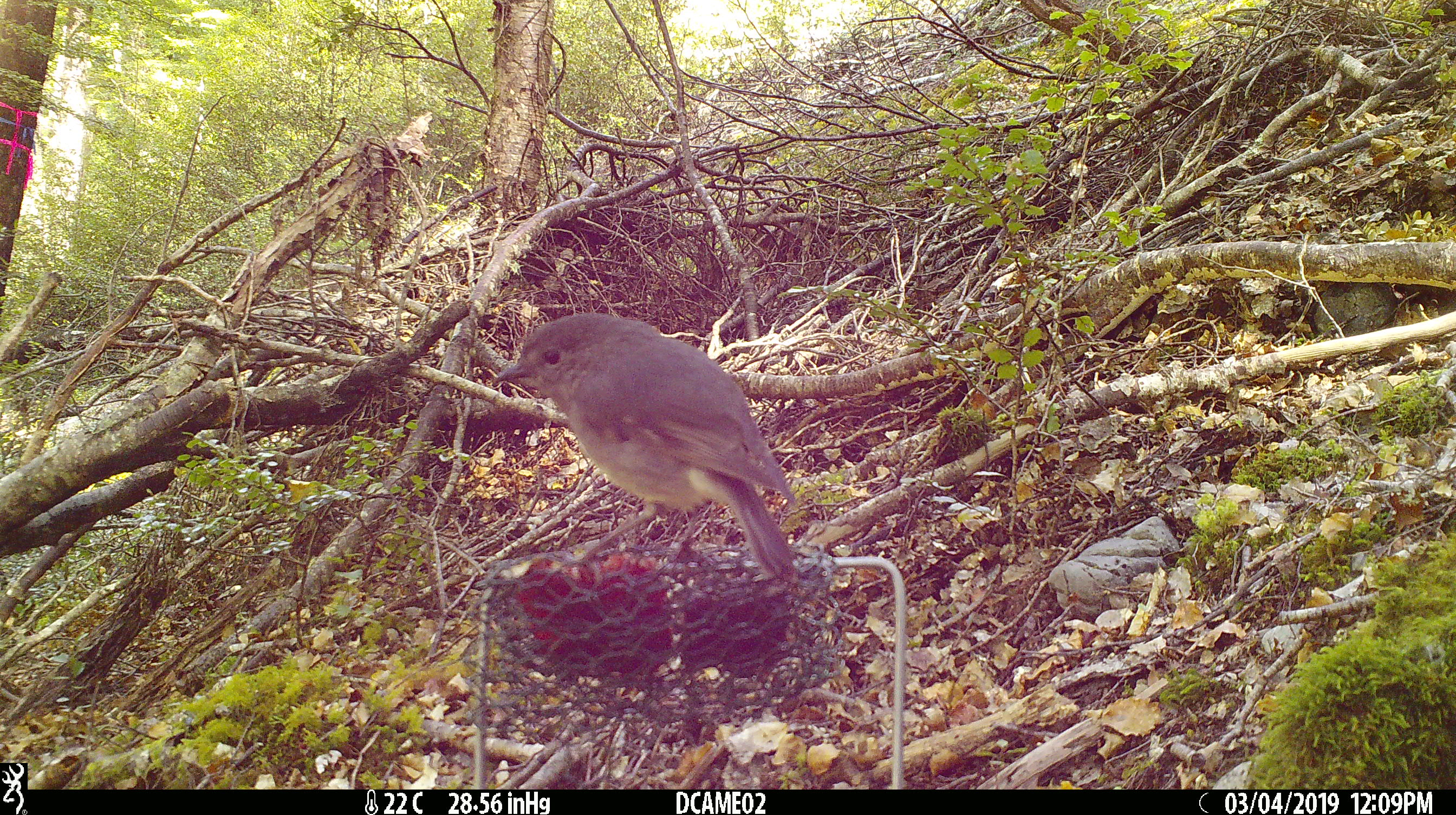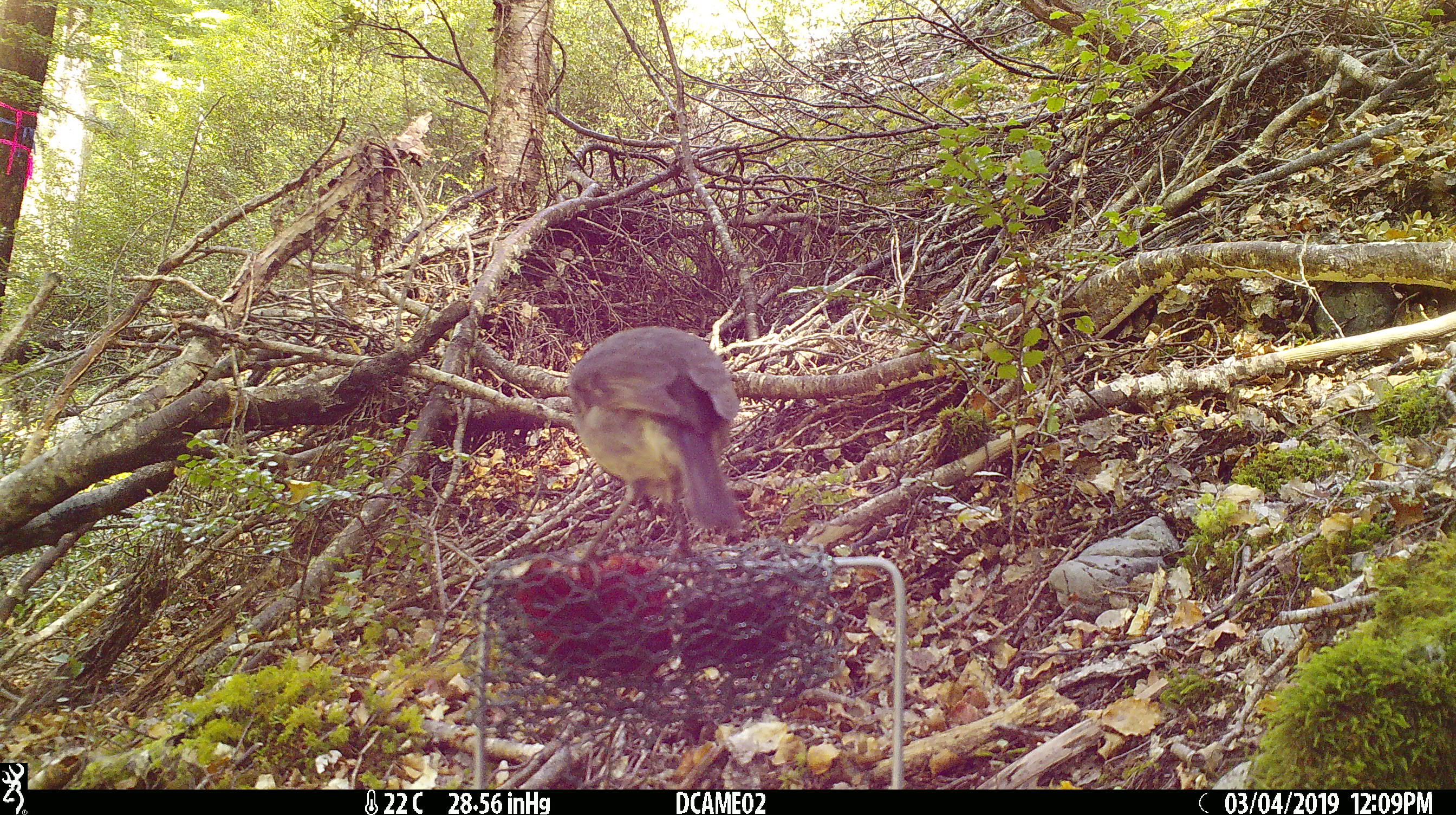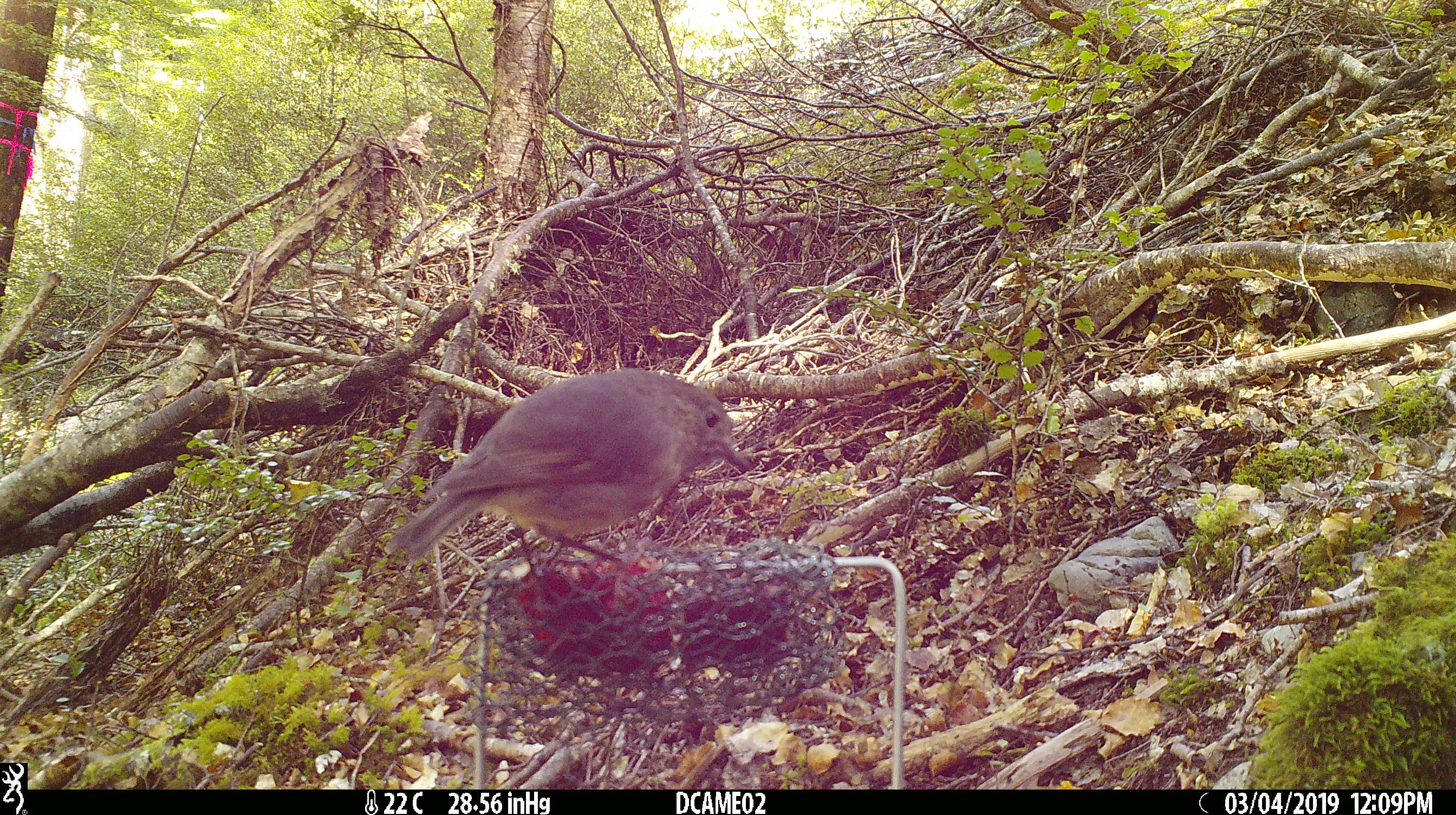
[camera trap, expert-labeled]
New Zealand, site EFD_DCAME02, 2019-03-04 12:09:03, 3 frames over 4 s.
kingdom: Animalia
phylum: Chordata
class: Aves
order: Passeriformes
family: Petroicidae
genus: Petroica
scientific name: Petroica australis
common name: new zealand robin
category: robin